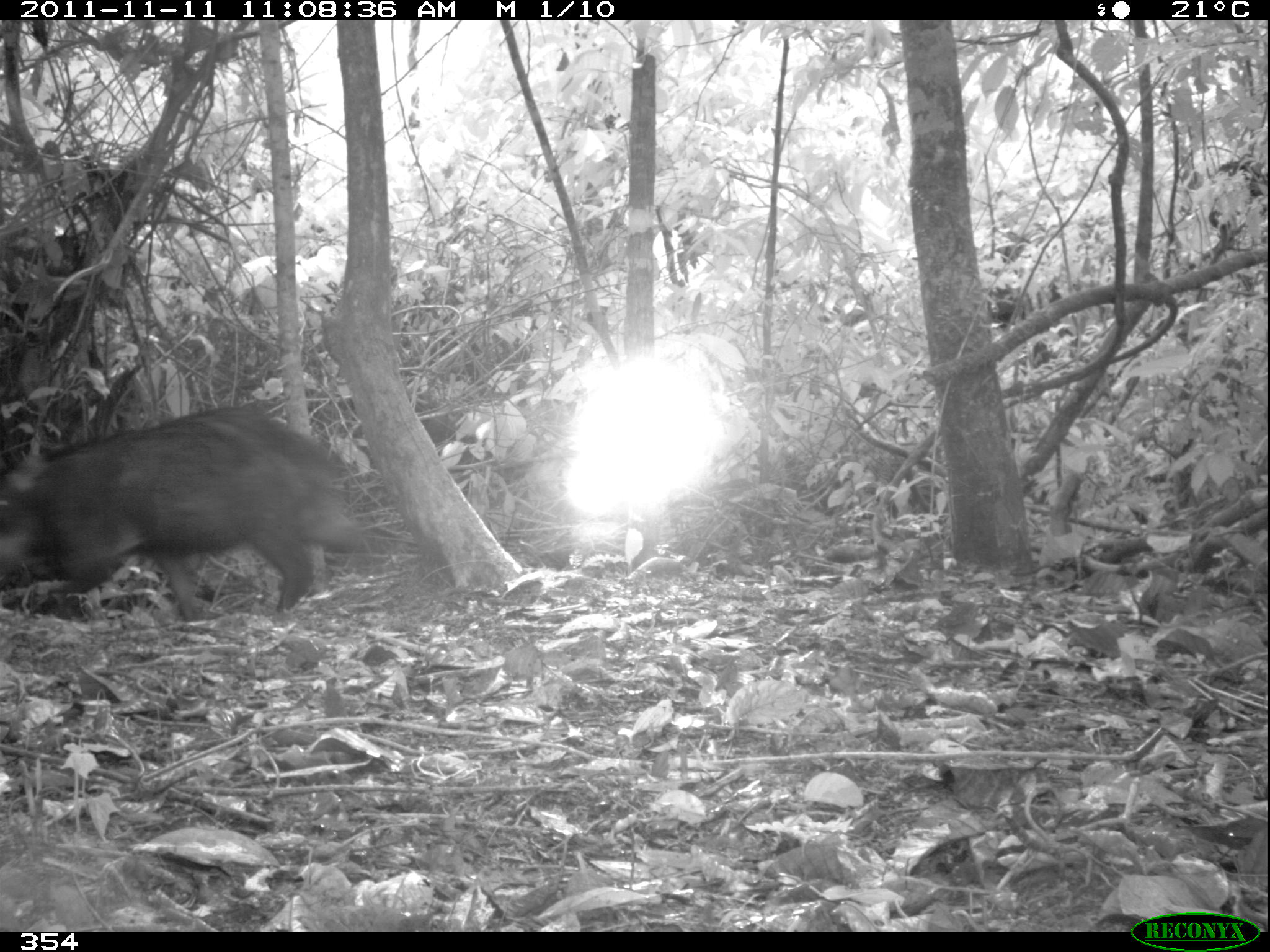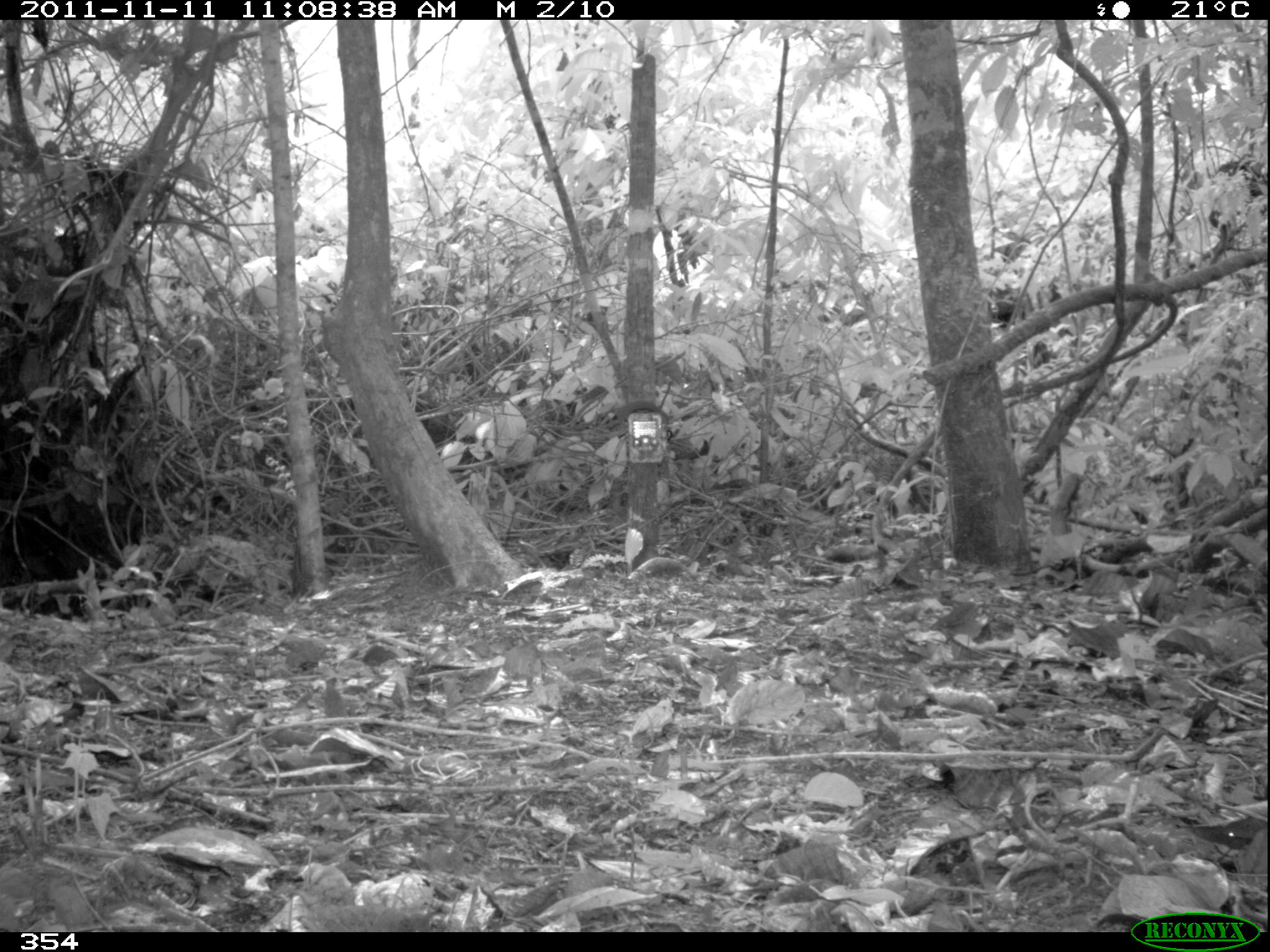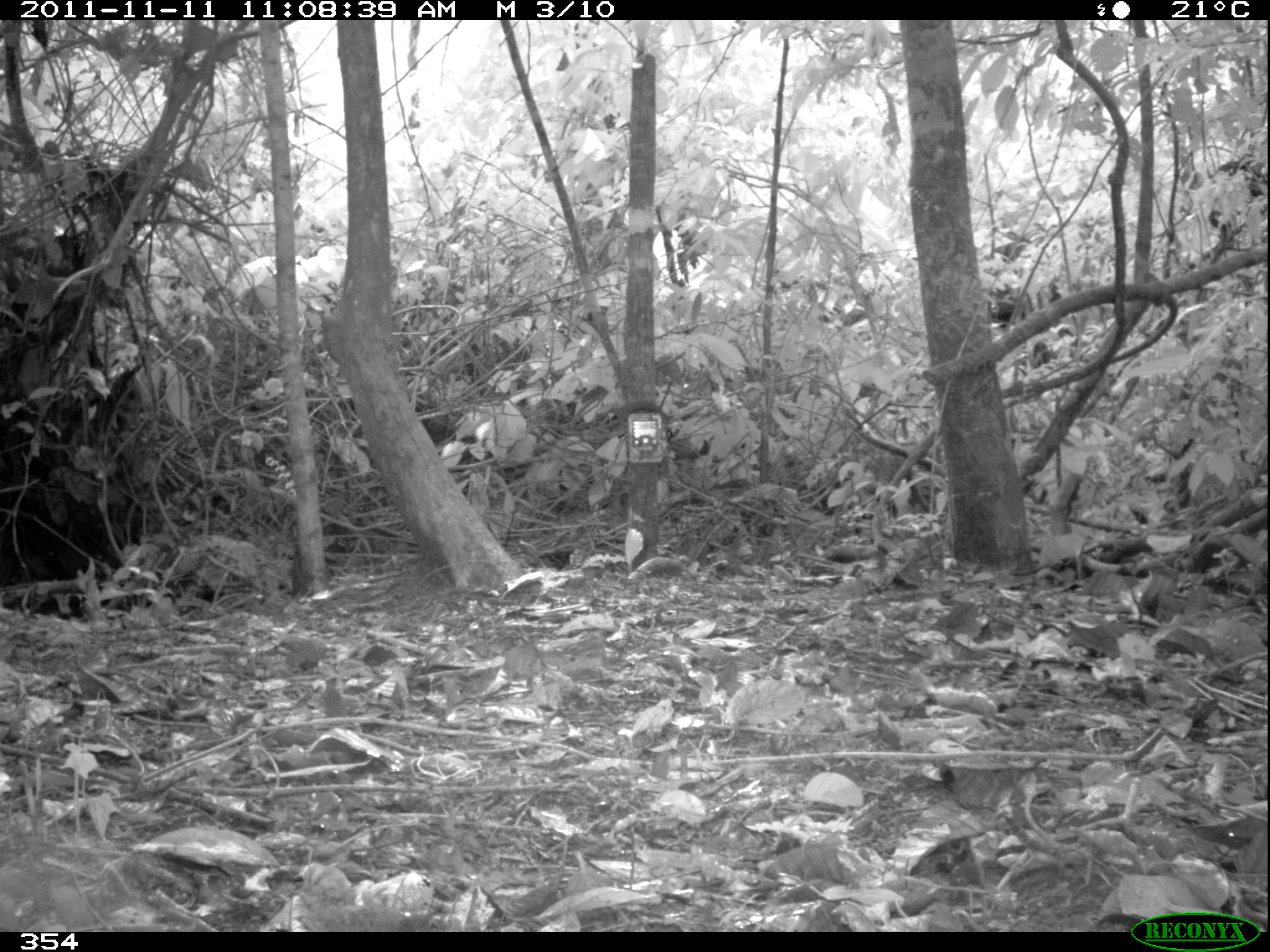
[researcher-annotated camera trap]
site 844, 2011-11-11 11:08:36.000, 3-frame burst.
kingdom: Animalia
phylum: Chordata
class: Mammalia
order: Artiodactyla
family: Tayassuidae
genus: Tayassu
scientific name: Tayassu pecari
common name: white-lipped peccary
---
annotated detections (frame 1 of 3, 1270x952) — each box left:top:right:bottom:
tayassu pecari: 2:407:360:621; 122:399:376:611